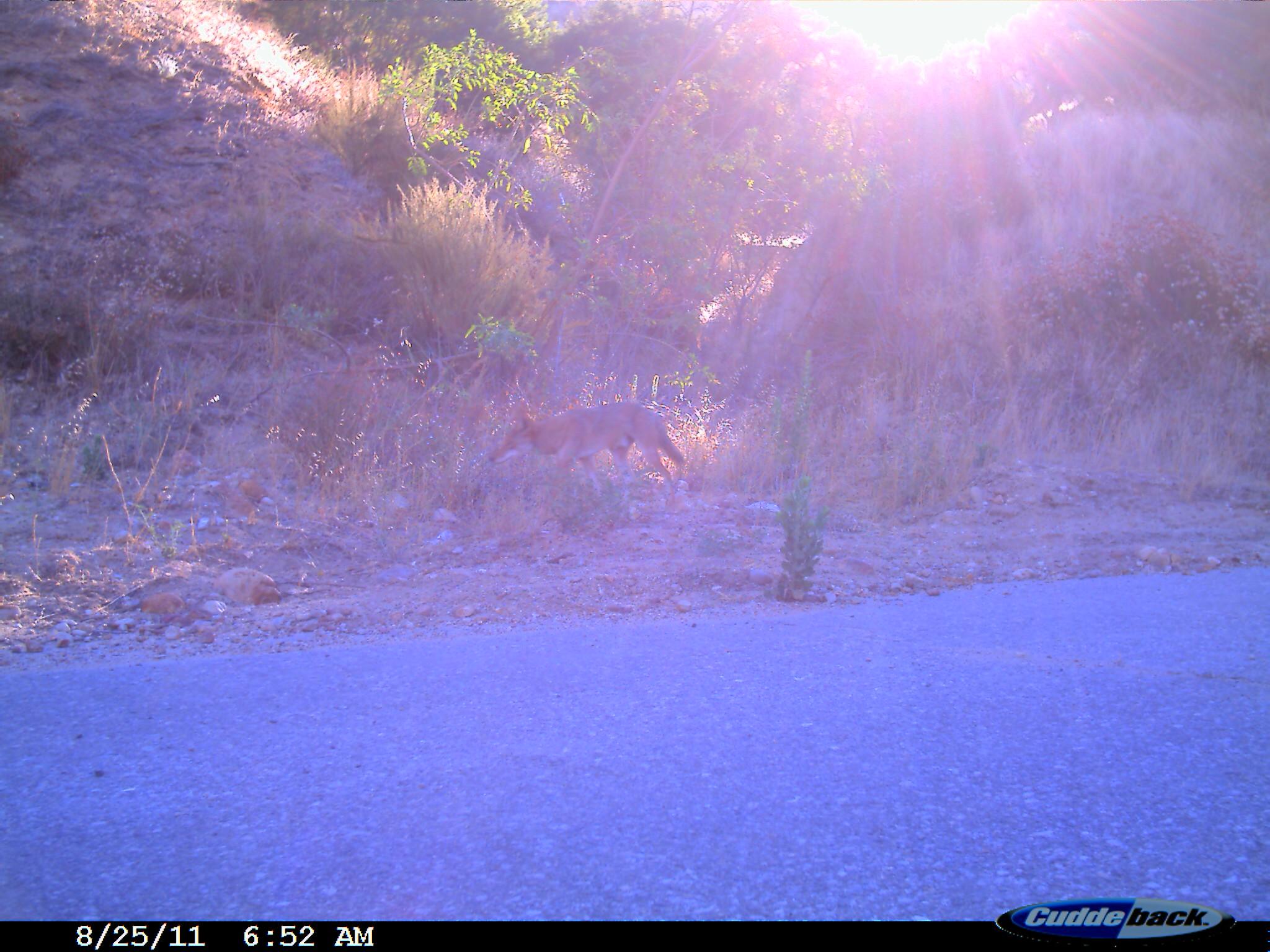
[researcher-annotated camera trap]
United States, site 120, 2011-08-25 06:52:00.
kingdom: Animalia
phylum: Chordata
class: Mammalia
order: Carnivora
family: Canidae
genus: Canis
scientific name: Canis latrans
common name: coyote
Coyote (Canis latrans).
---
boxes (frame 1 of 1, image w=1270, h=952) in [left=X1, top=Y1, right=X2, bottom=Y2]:
coyote: [left=476, top=386, right=692, bottom=536]